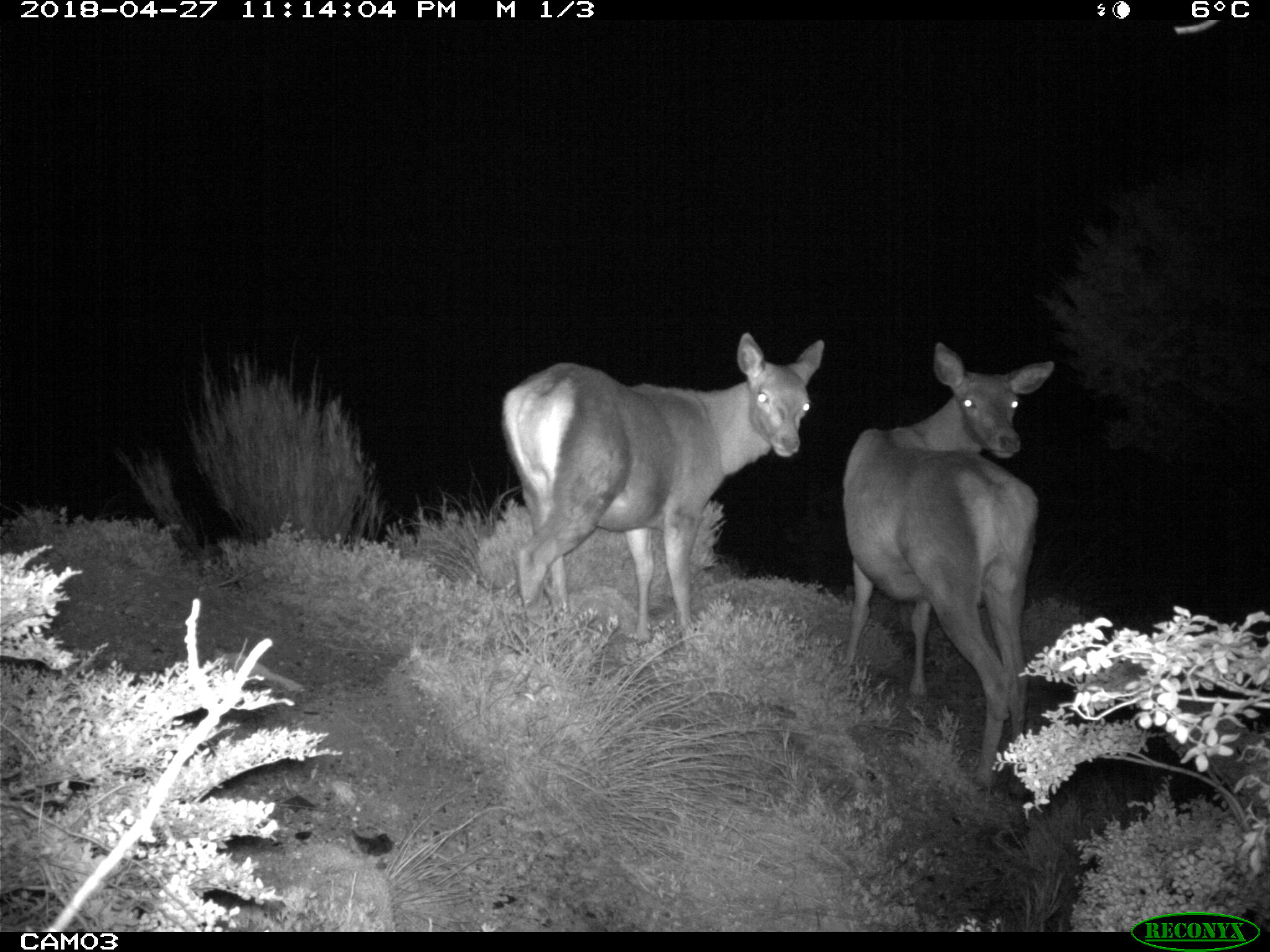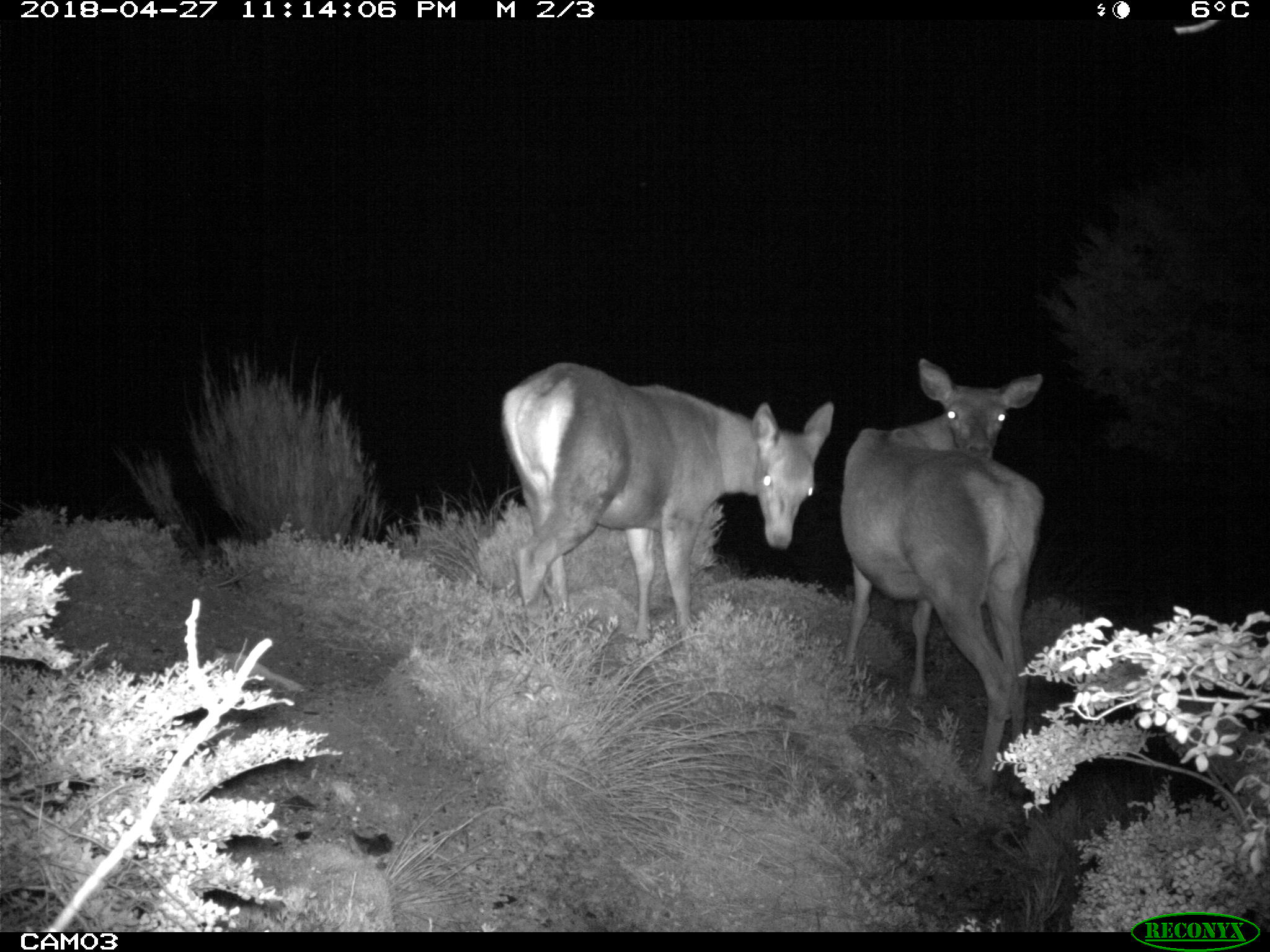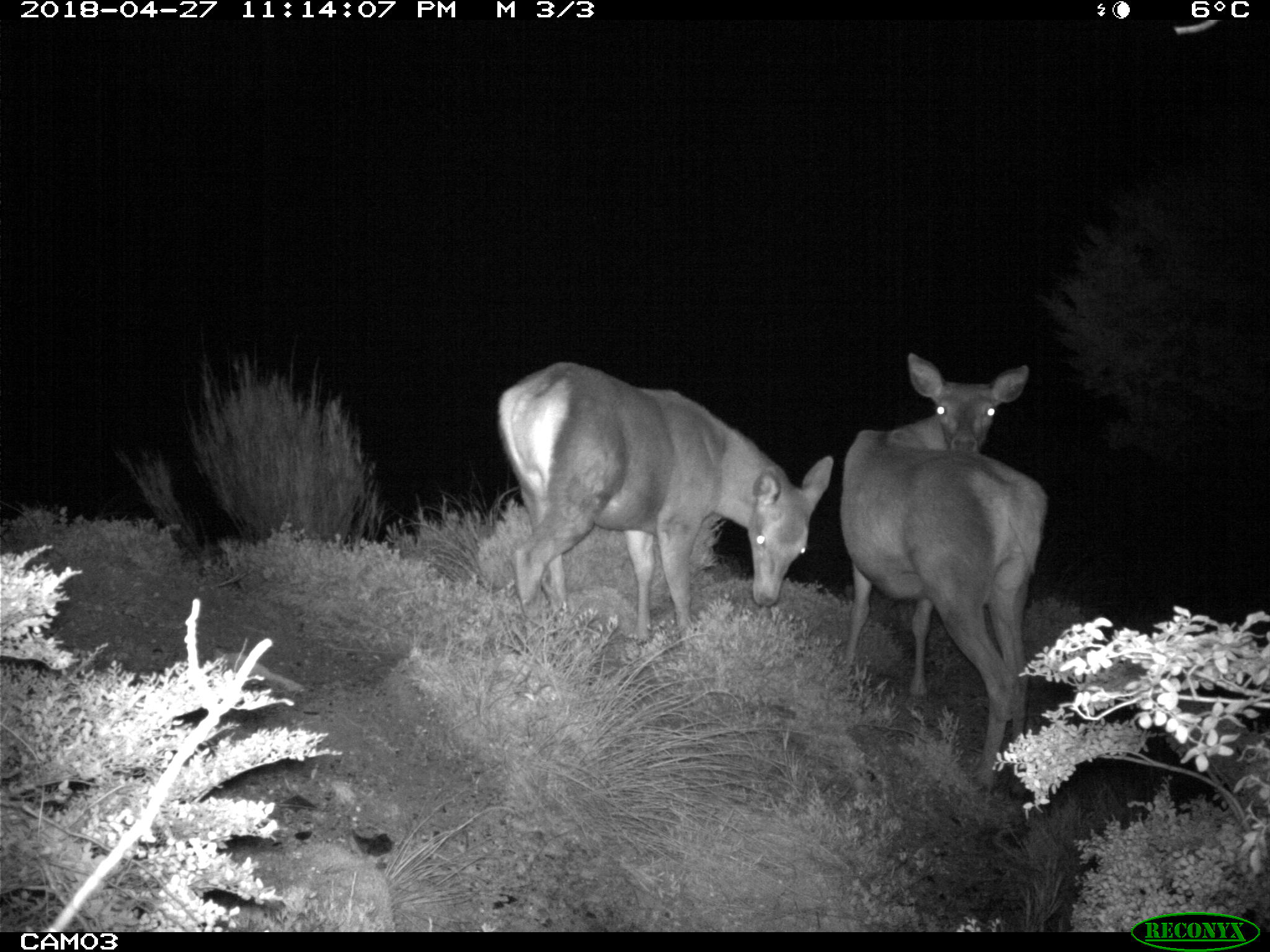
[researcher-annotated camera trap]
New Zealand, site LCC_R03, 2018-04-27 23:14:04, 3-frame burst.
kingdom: Animalia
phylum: Chordata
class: Mammalia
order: Artiodactyla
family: Cervidae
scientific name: Cervidae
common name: deer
Deer (Cervidae).